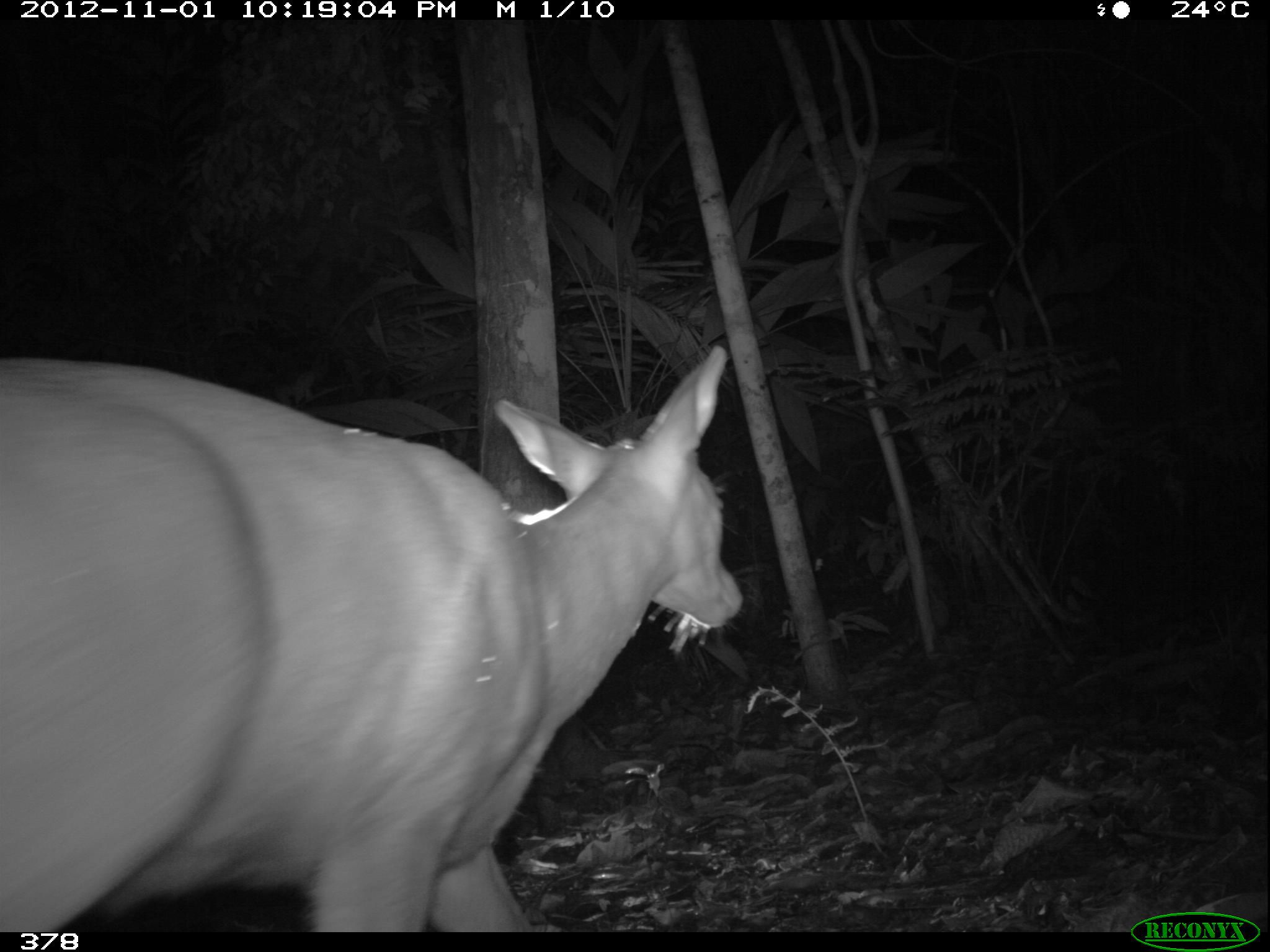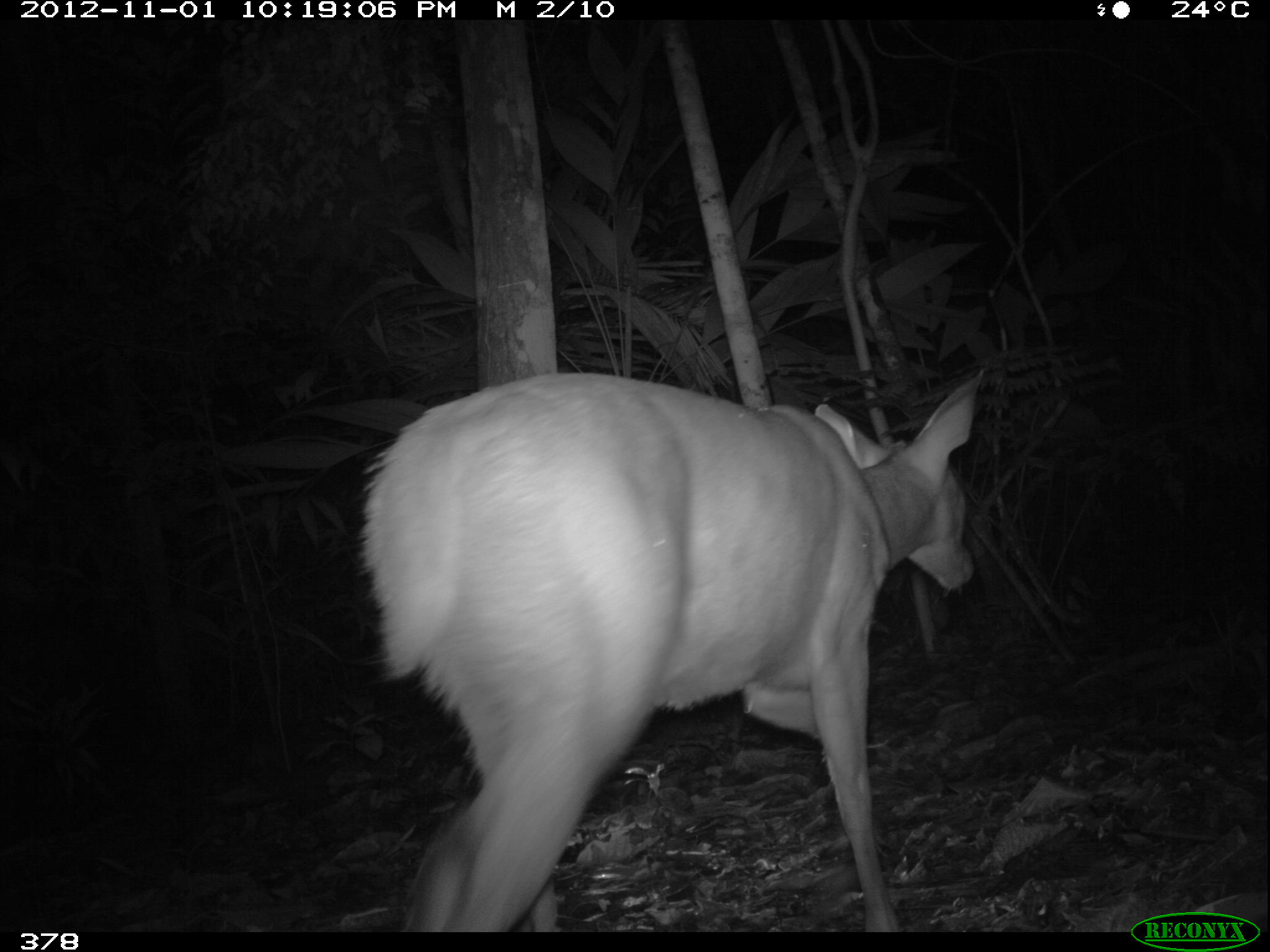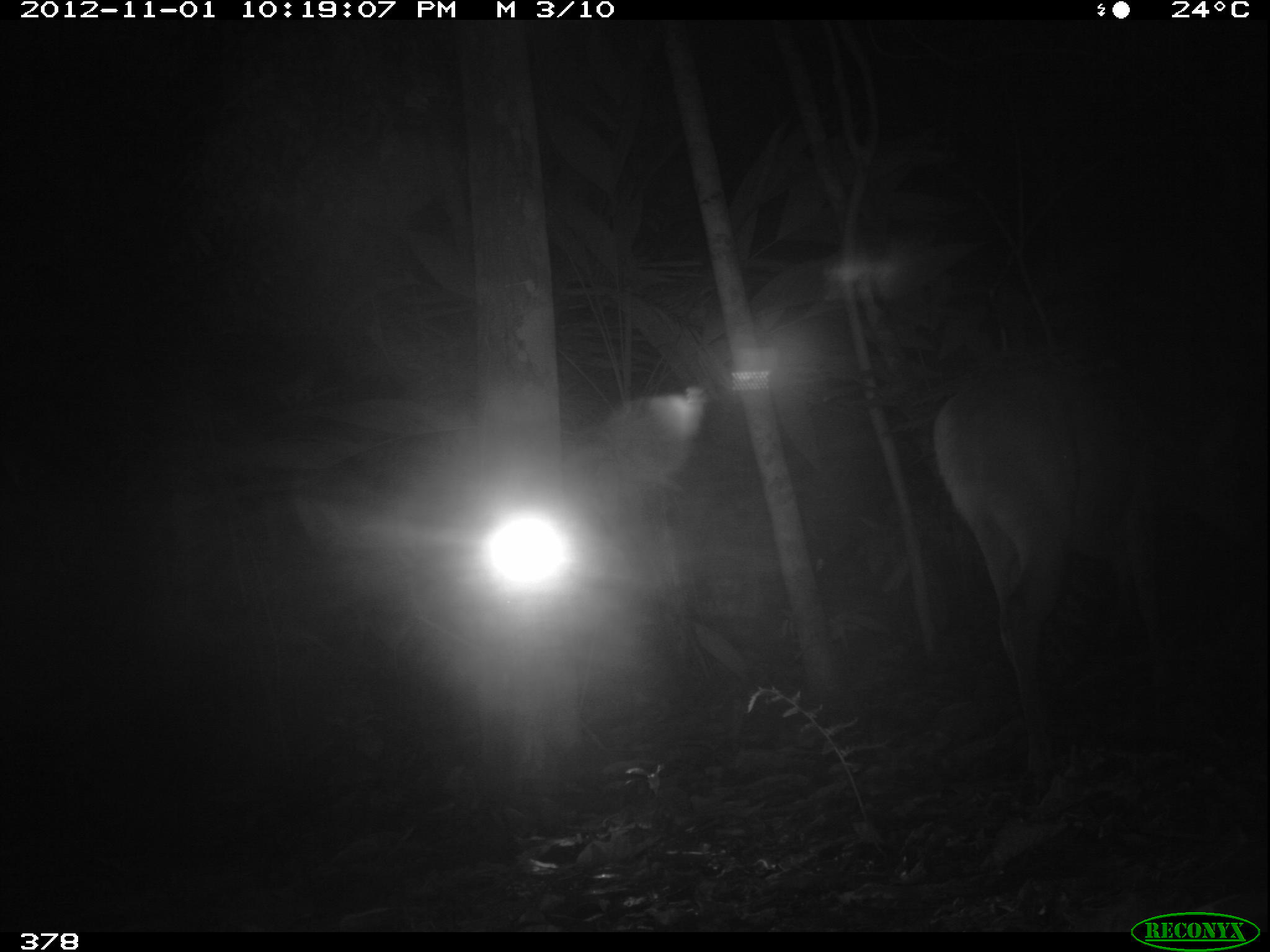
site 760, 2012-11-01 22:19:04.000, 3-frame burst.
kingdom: Animalia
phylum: Chordata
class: Mammalia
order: Artiodactyla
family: Cervidae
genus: Mazama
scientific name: Mazama americana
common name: red brocket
Mazama americana (red brocket).